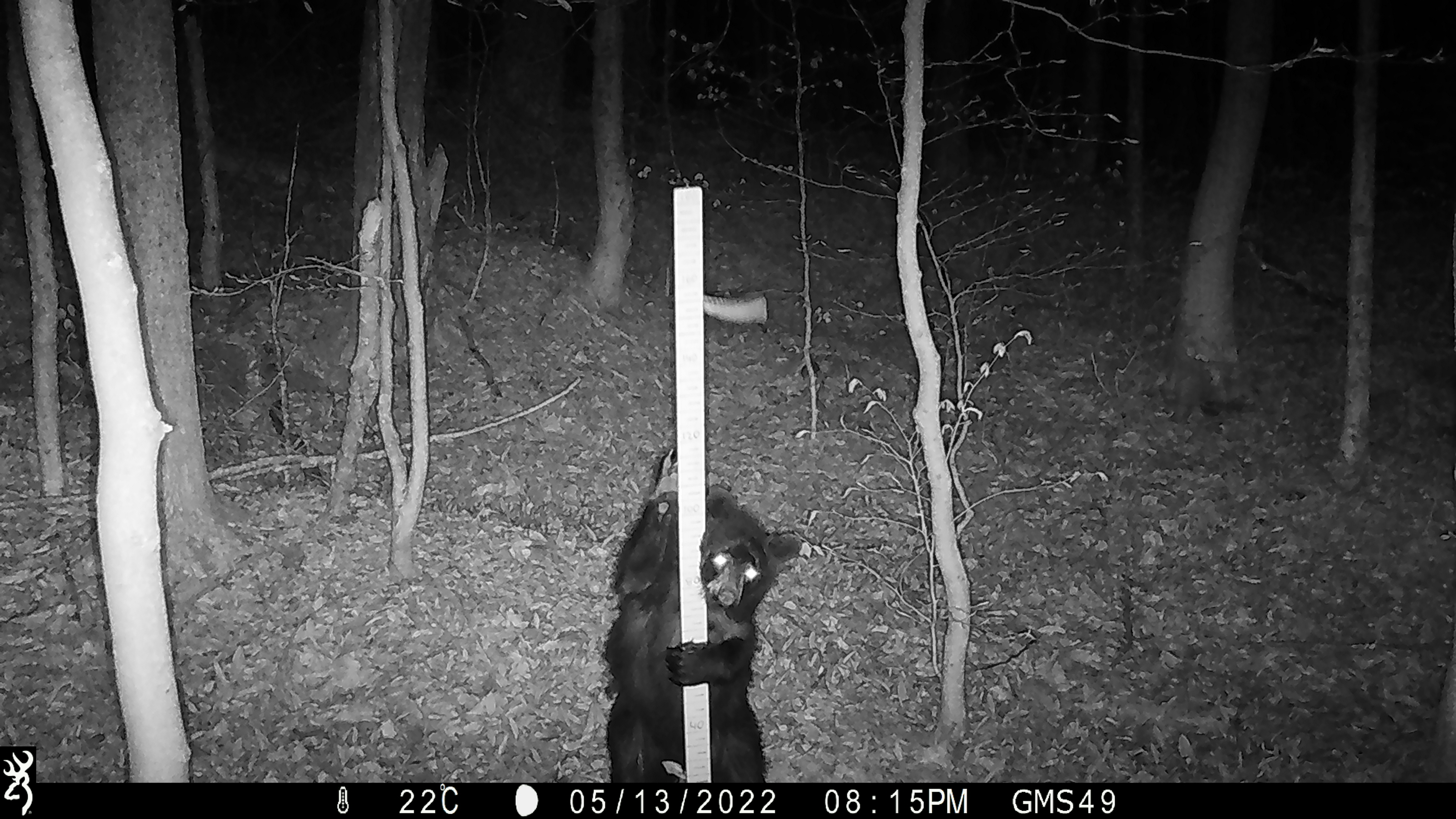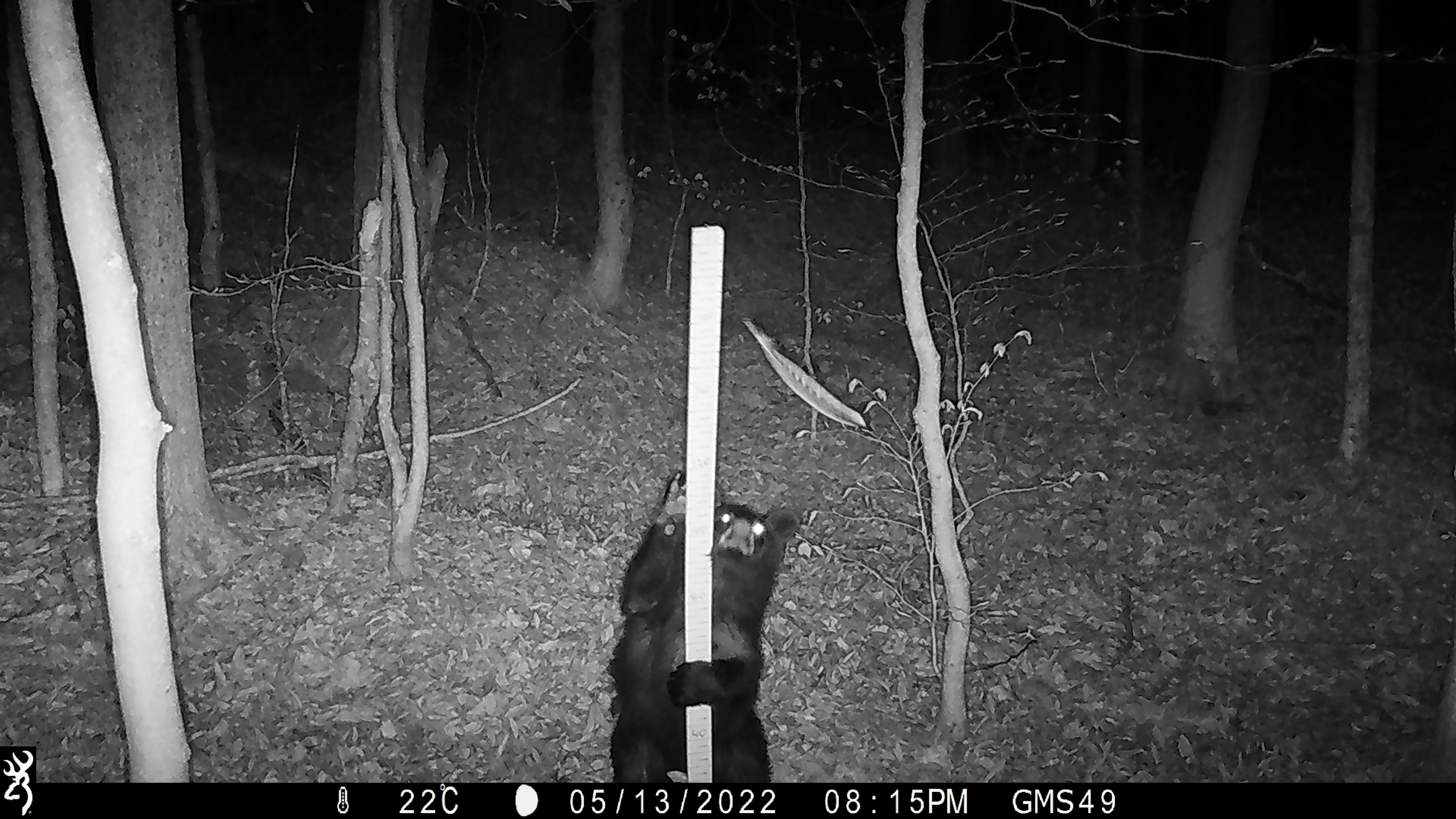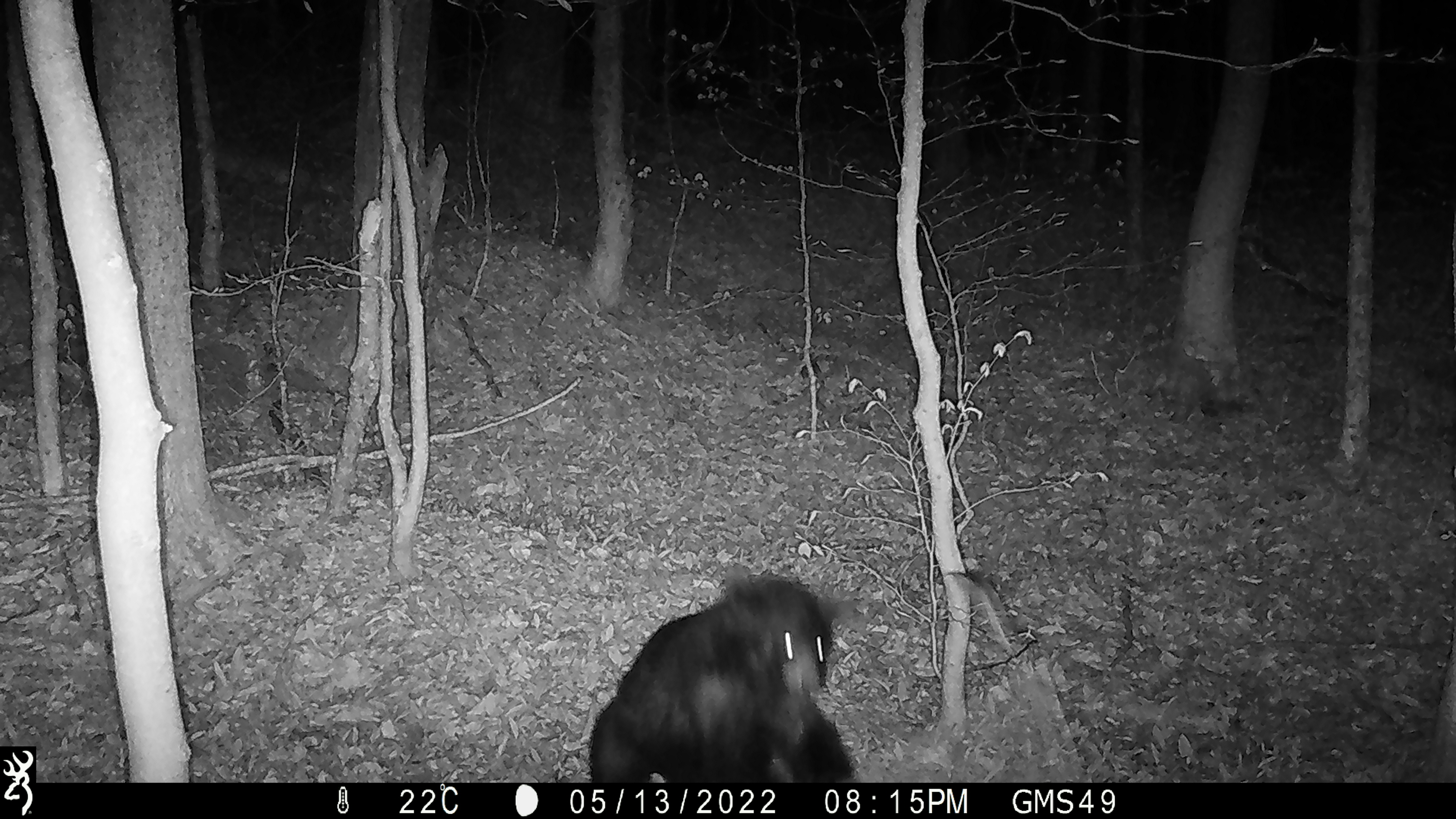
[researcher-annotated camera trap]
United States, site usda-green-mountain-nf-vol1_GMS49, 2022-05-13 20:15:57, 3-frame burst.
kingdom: Animalia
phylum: Chordata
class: Mammalia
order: Carnivora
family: Ursidae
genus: Ursus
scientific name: Ursus americanus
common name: black bear